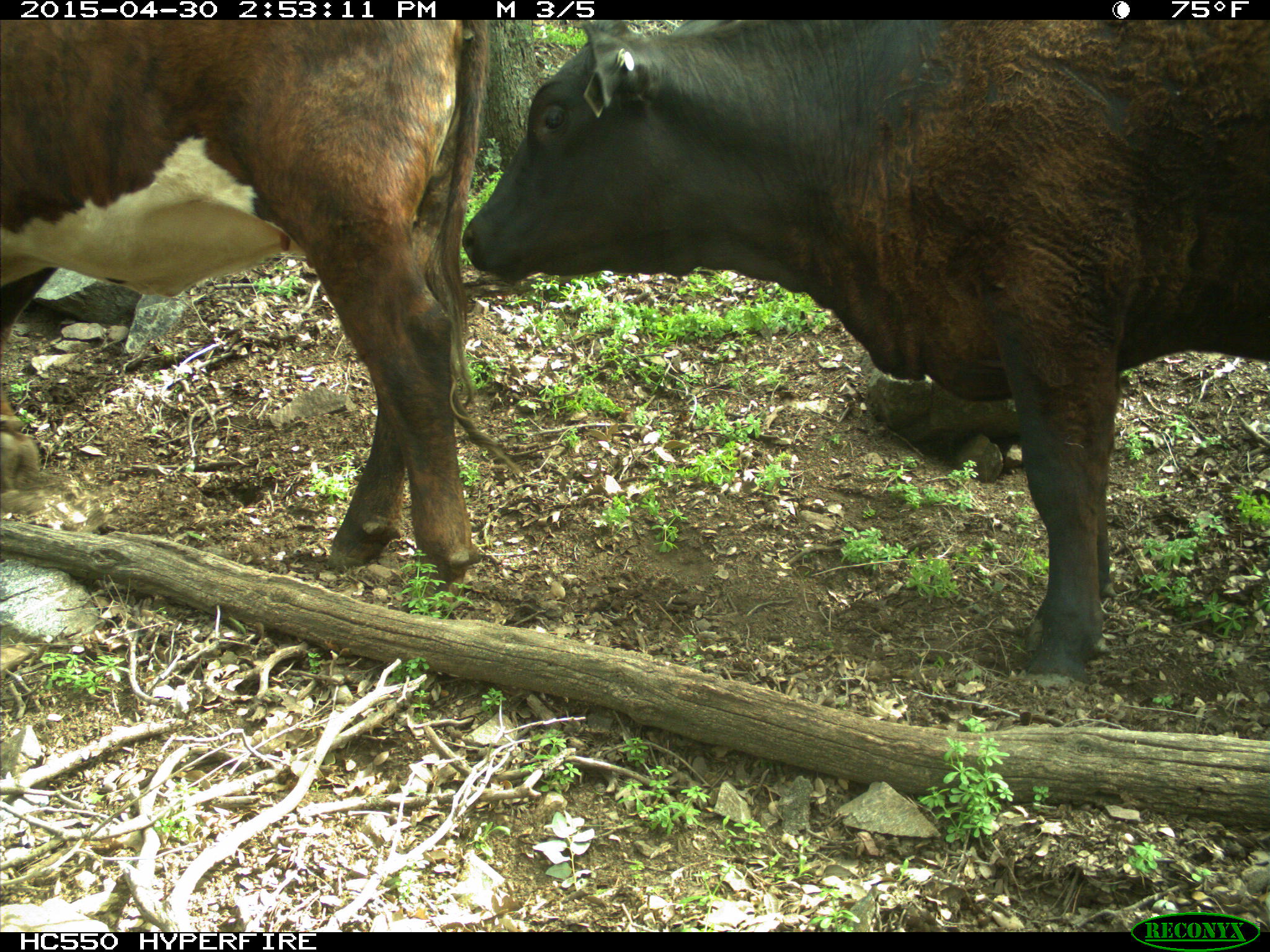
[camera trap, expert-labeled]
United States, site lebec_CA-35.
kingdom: Animalia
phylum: Chordata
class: Mammalia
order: Artiodactyla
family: Bovidae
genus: Bos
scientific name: Bos taurus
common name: domestic cow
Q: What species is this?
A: Bos taurus (domestic cow).